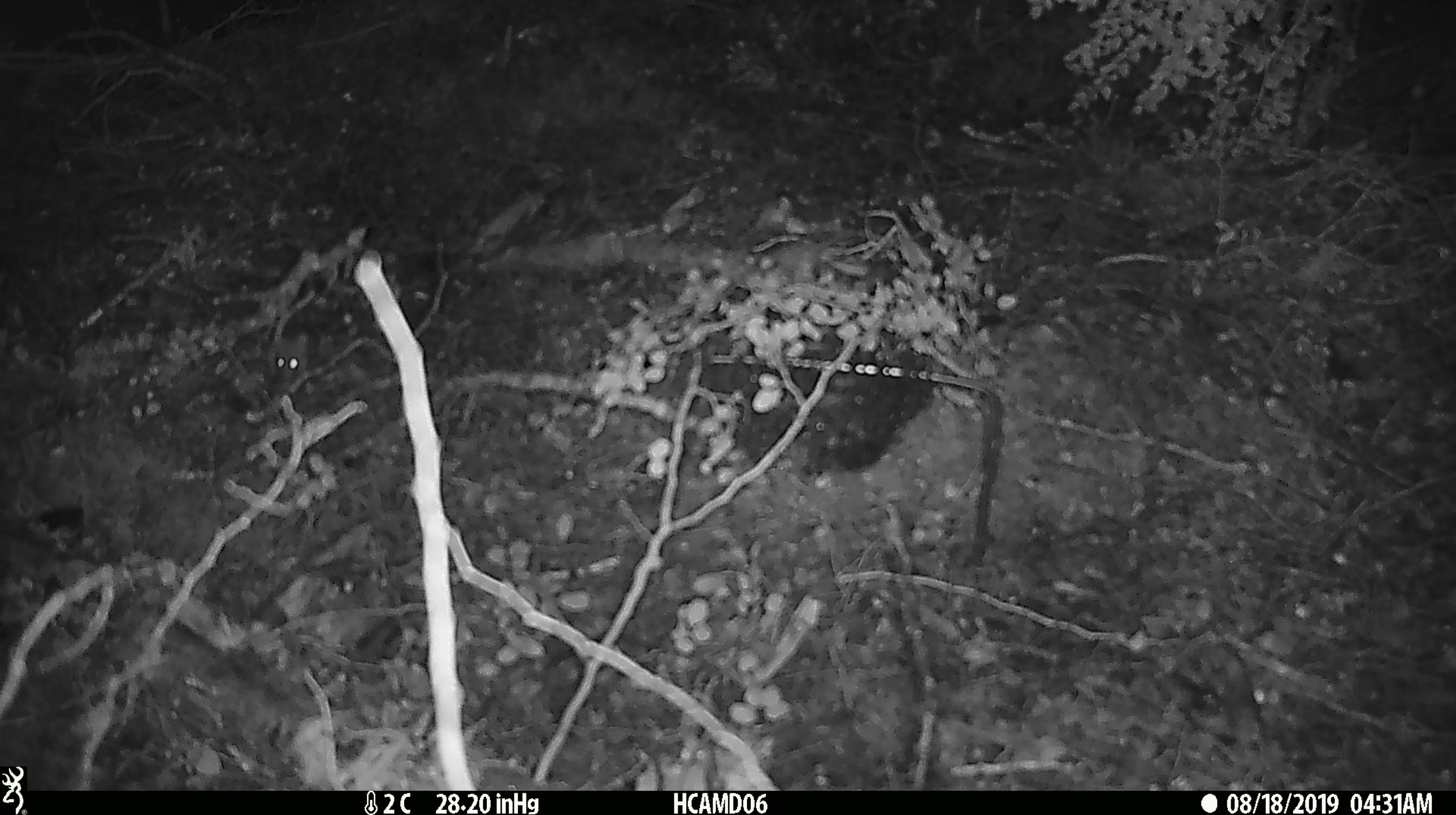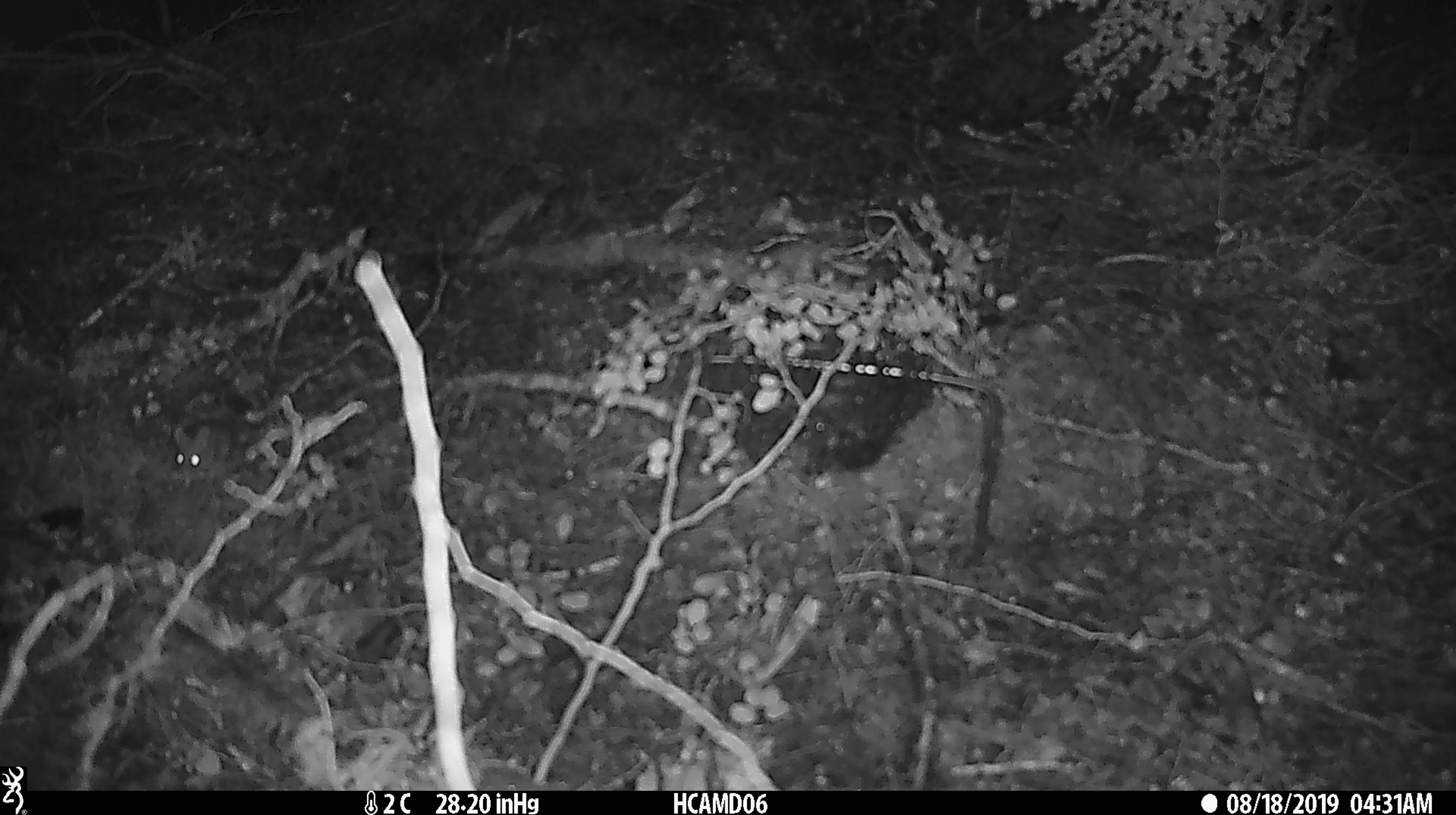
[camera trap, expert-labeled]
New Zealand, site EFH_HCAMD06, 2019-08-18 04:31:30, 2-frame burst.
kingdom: Animalia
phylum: Chordata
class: Mammalia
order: Rodentia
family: Muridae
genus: Mus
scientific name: Mus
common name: mouse